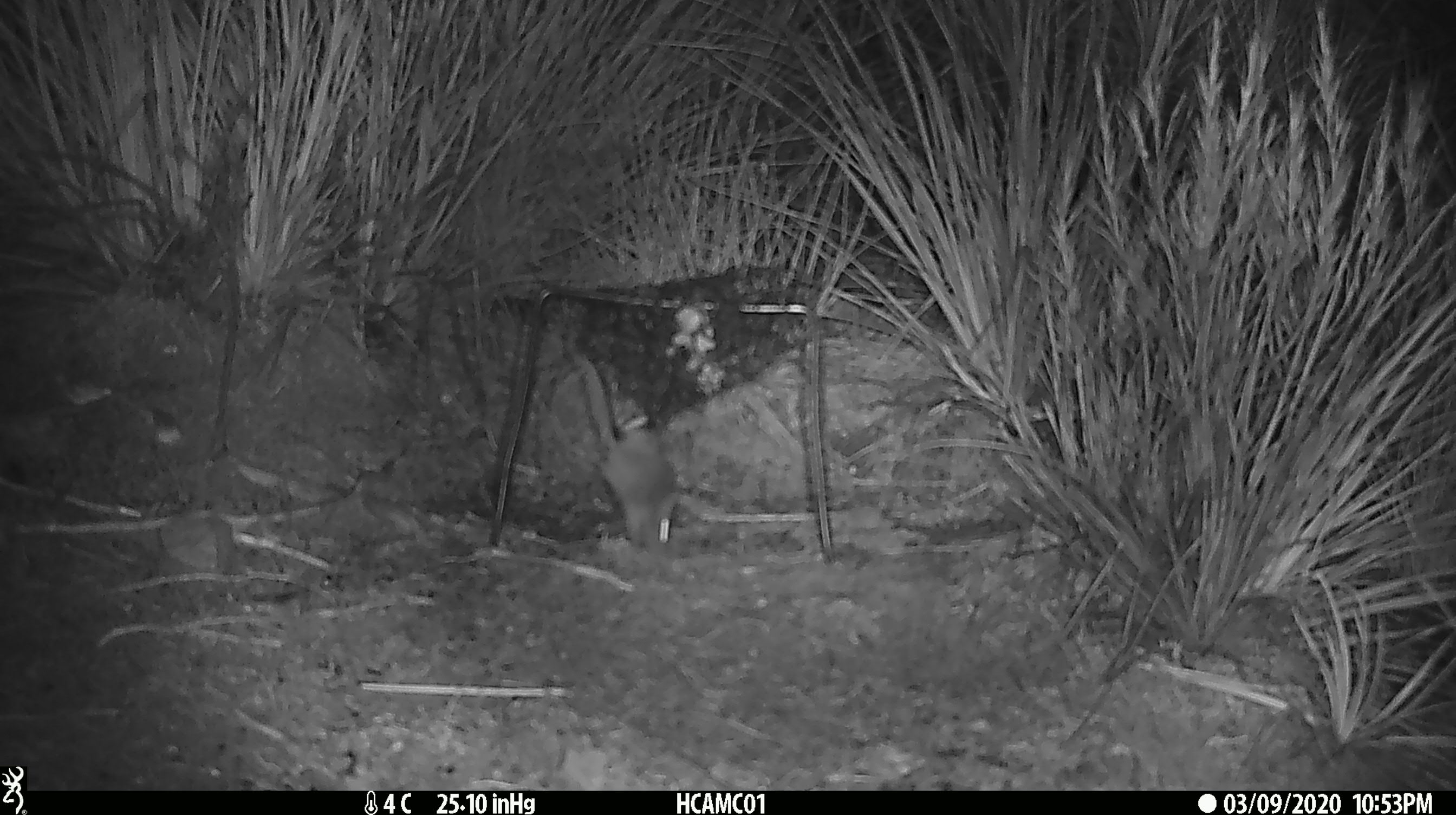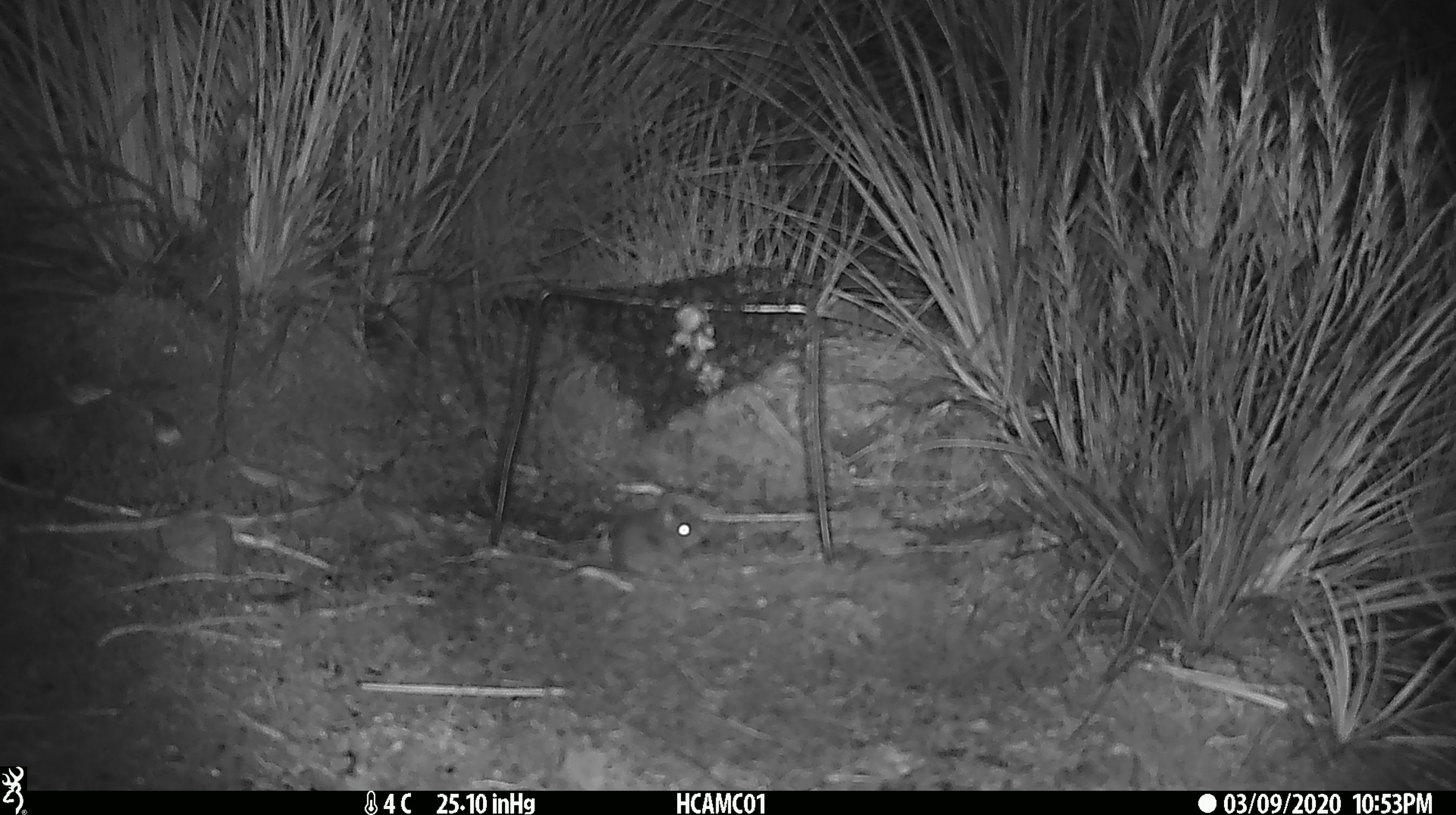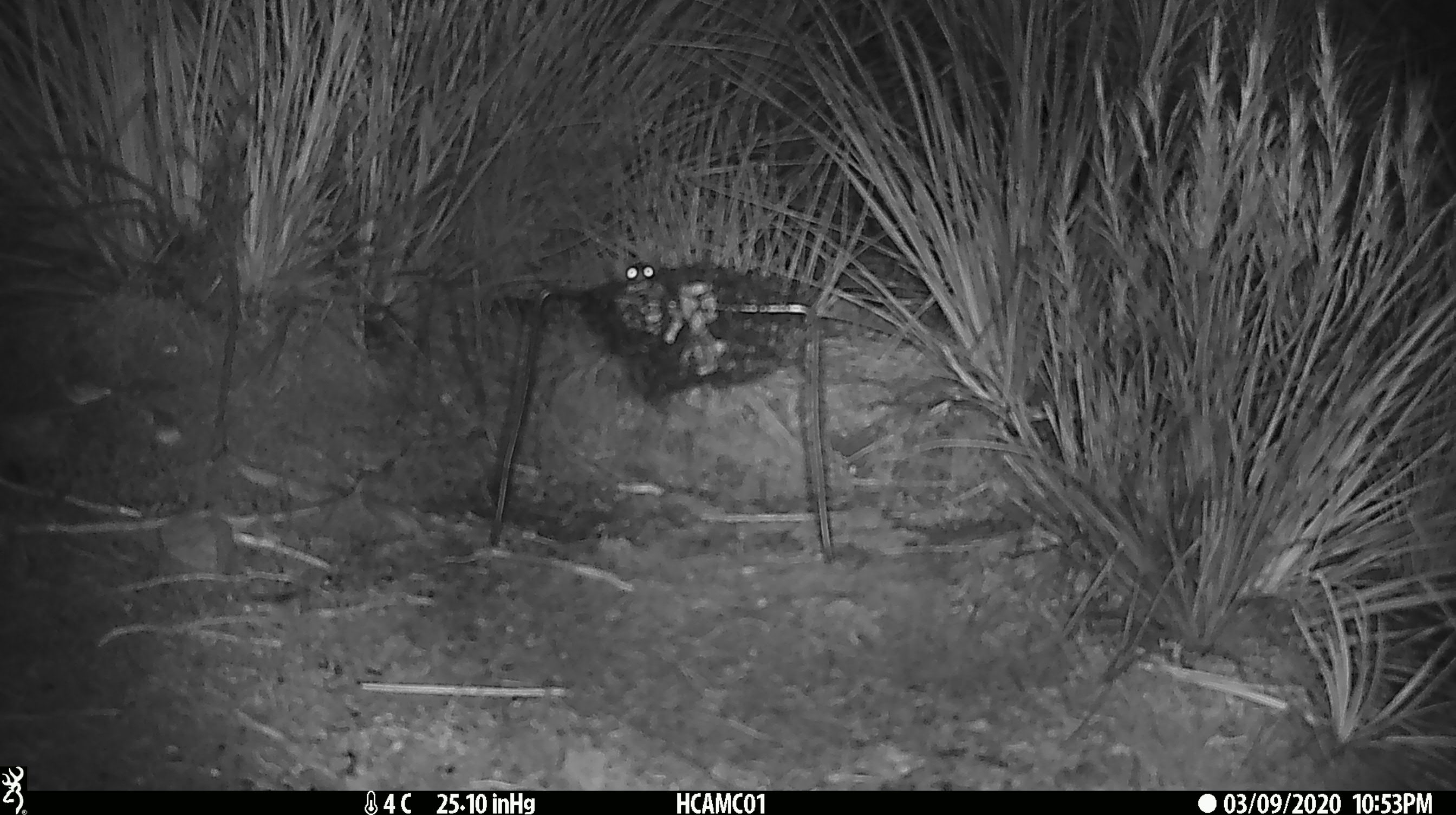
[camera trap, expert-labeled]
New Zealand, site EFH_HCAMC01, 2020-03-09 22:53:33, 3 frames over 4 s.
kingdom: Animalia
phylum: Chordata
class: Mammalia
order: Rodentia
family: Muridae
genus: Mus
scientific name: Mus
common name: mouse